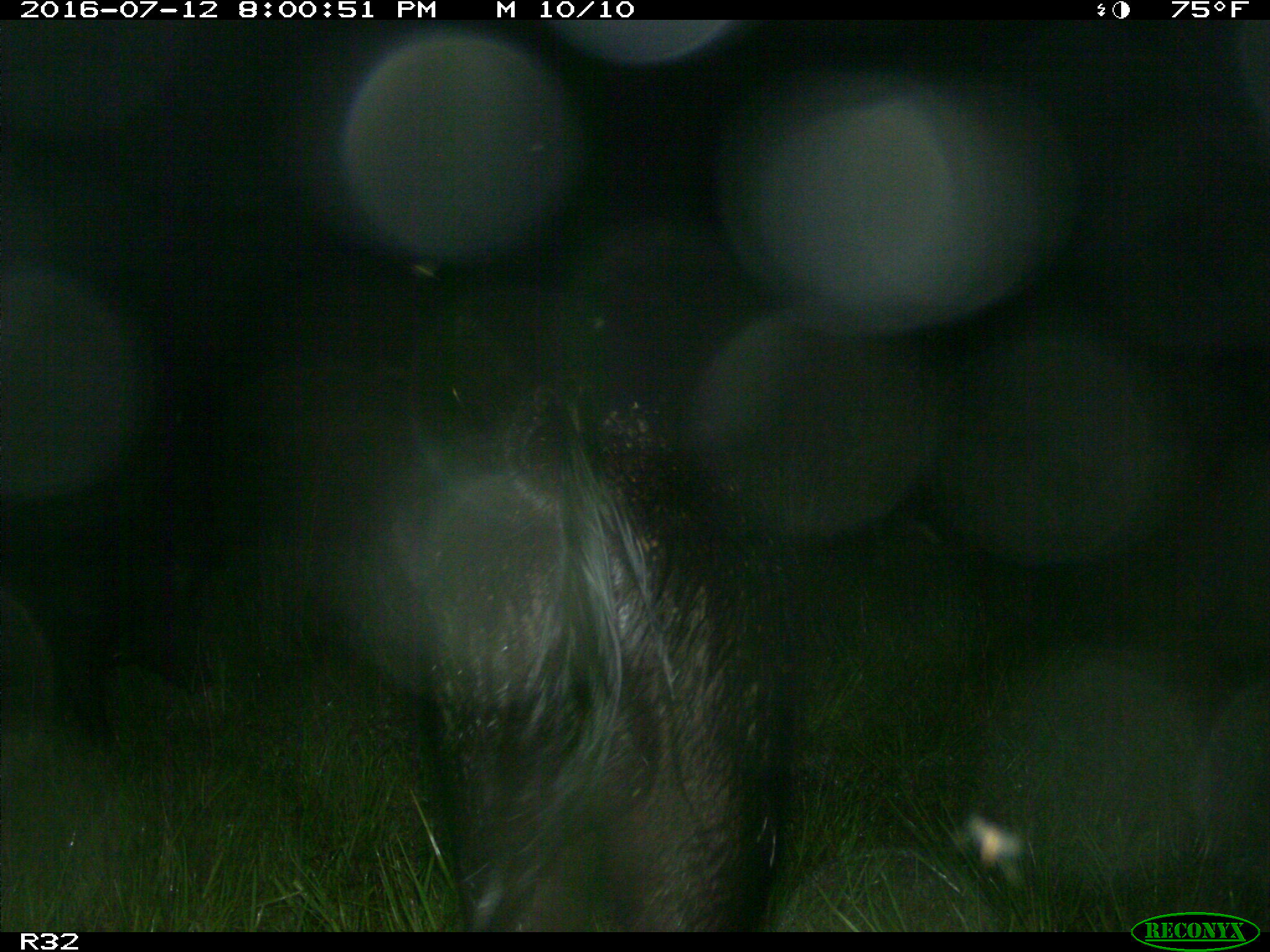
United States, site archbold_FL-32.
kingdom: Animalia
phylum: Chordata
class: Mammalia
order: Artiodactyla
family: Suidae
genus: Sus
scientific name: Sus scrofa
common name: wild boar